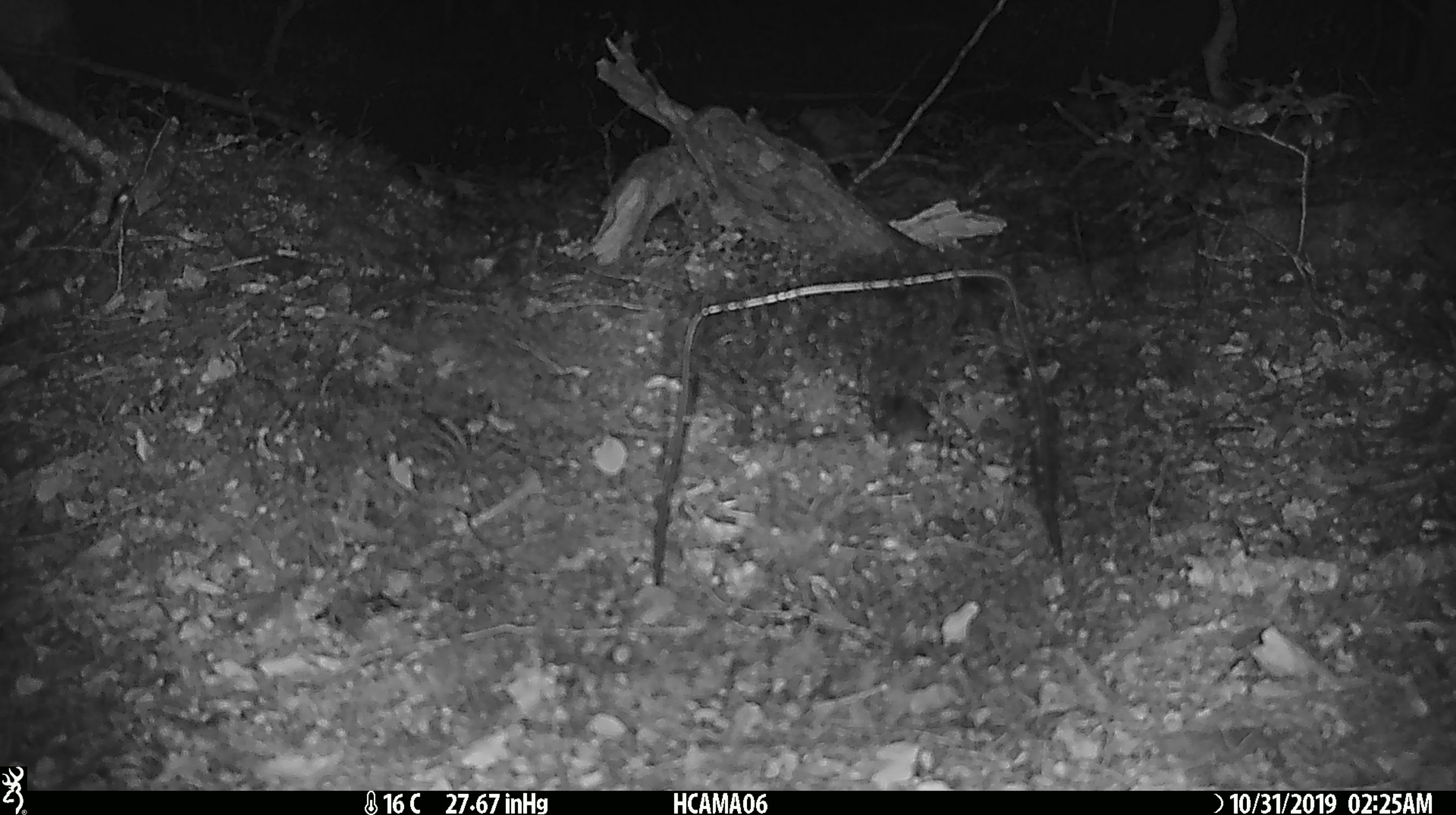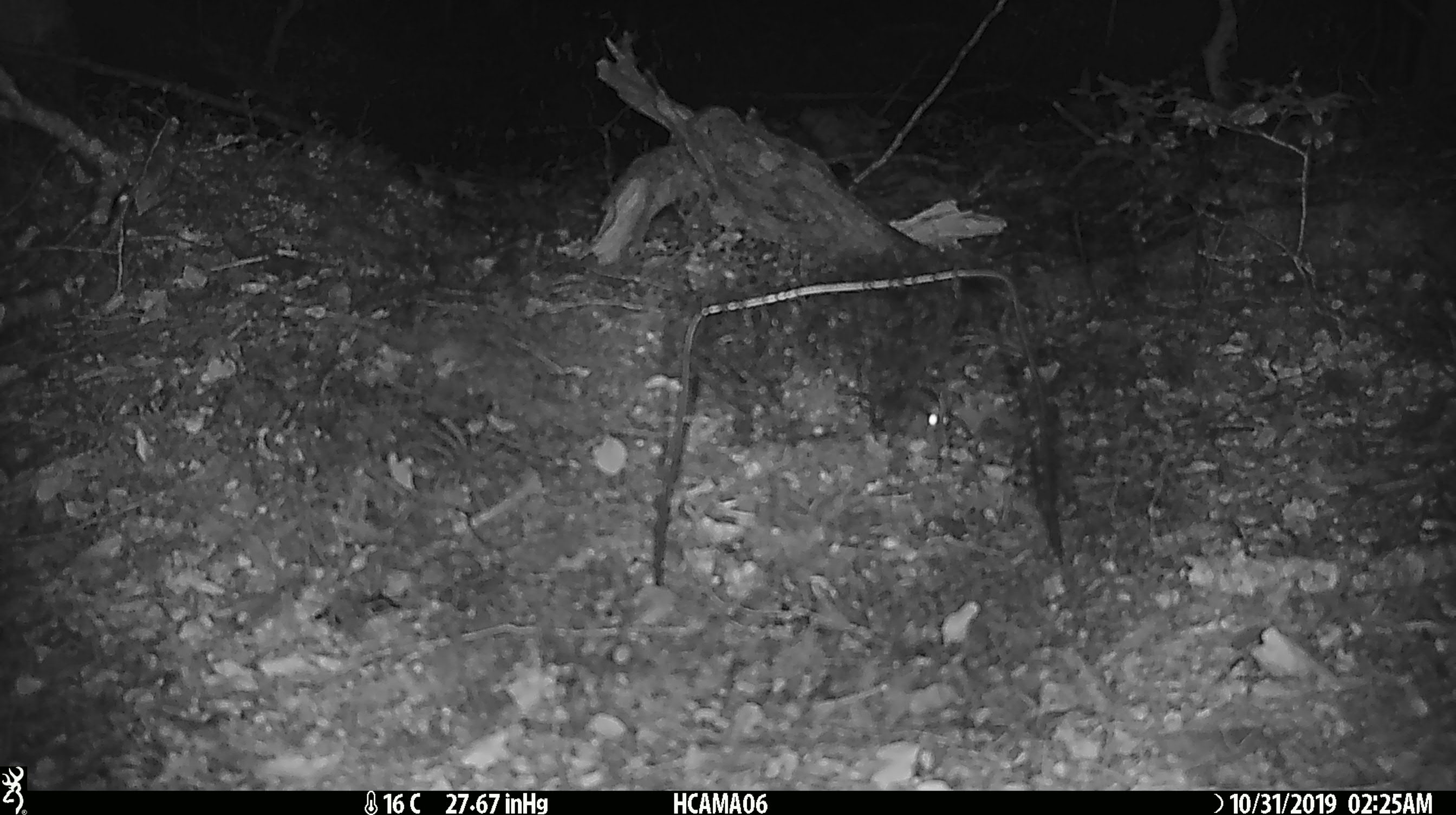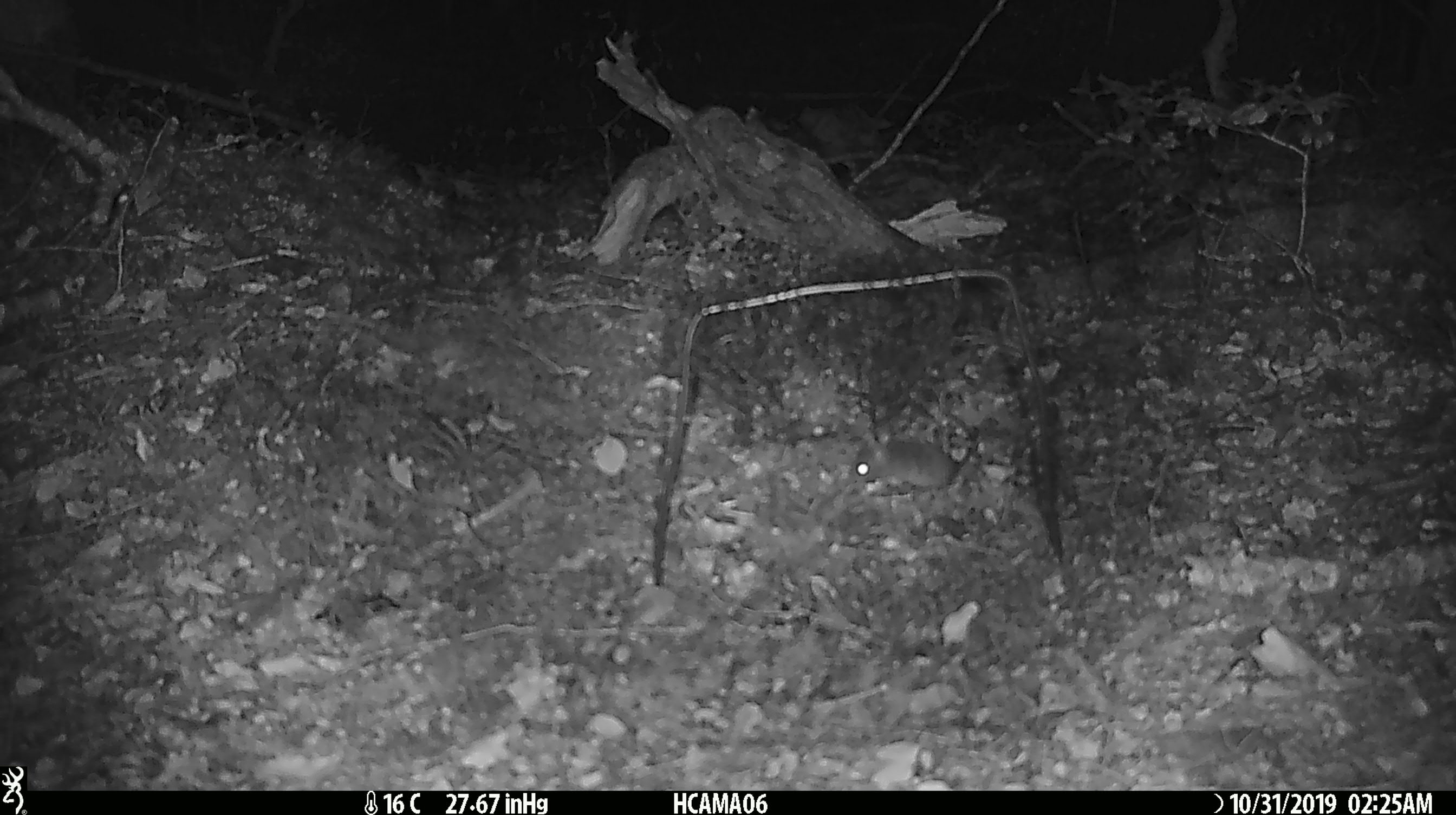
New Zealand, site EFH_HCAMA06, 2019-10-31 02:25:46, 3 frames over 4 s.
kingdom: Animalia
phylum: Chordata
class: Mammalia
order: Rodentia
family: Muridae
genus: Mus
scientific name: Mus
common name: mouse